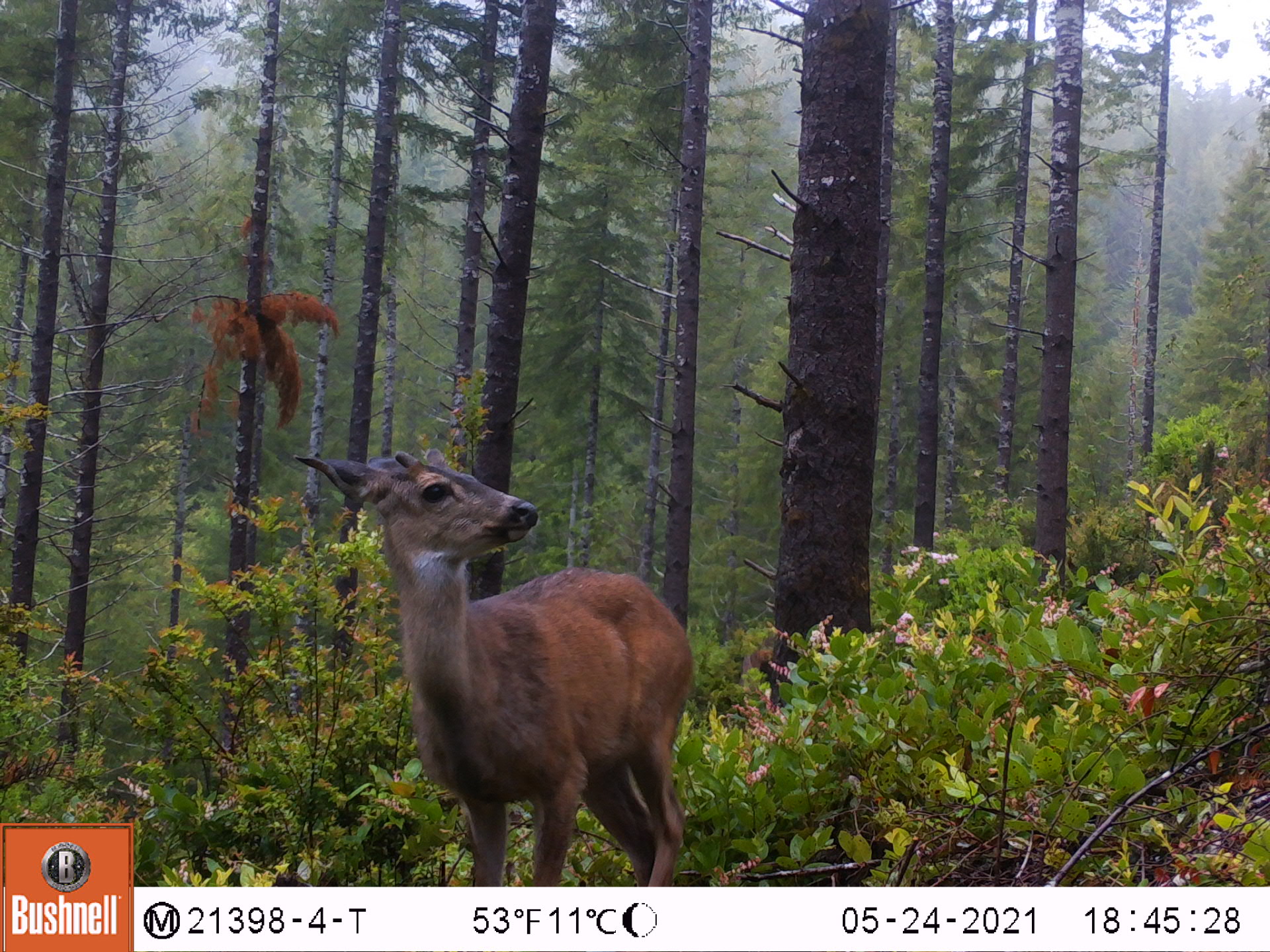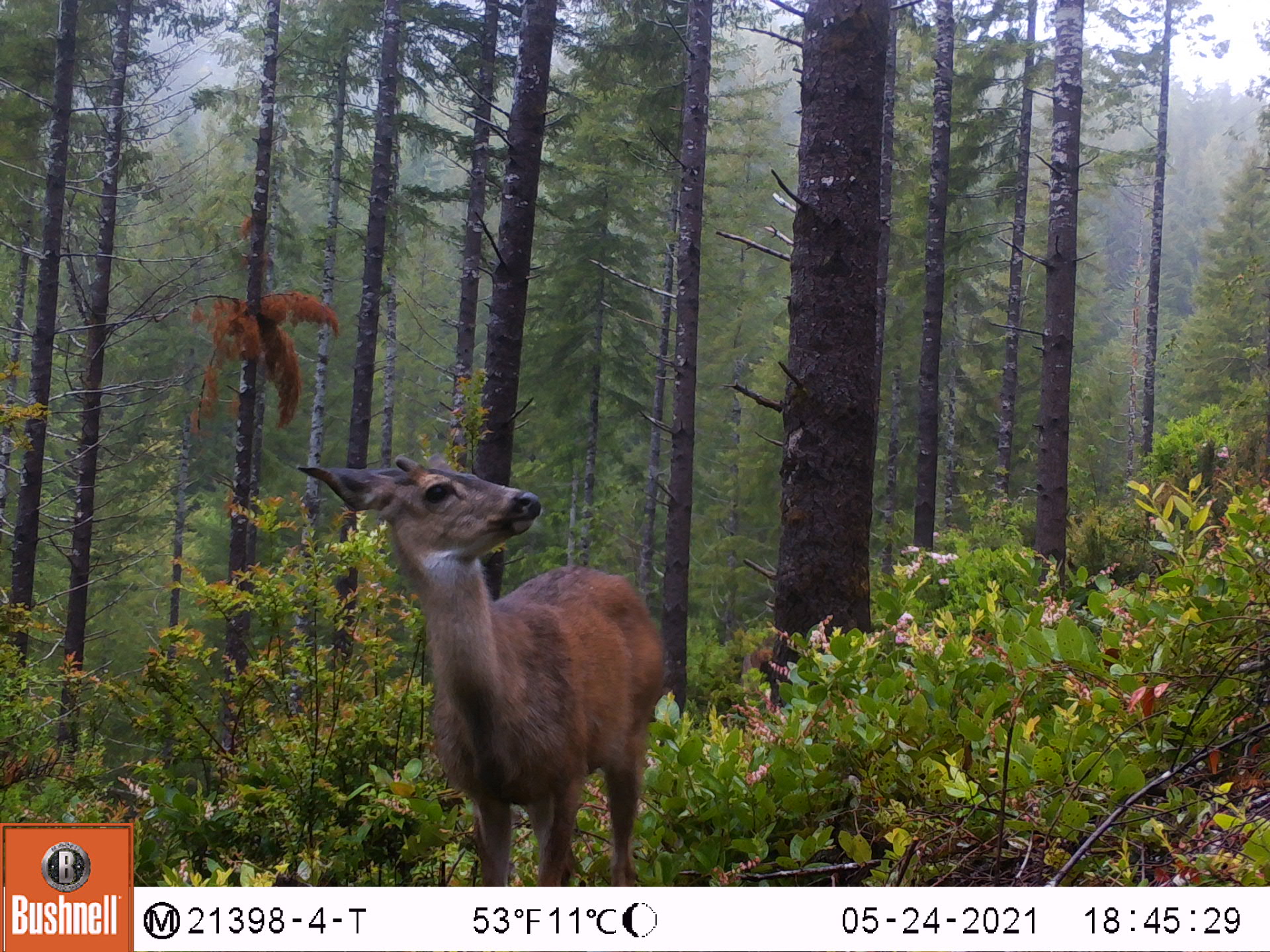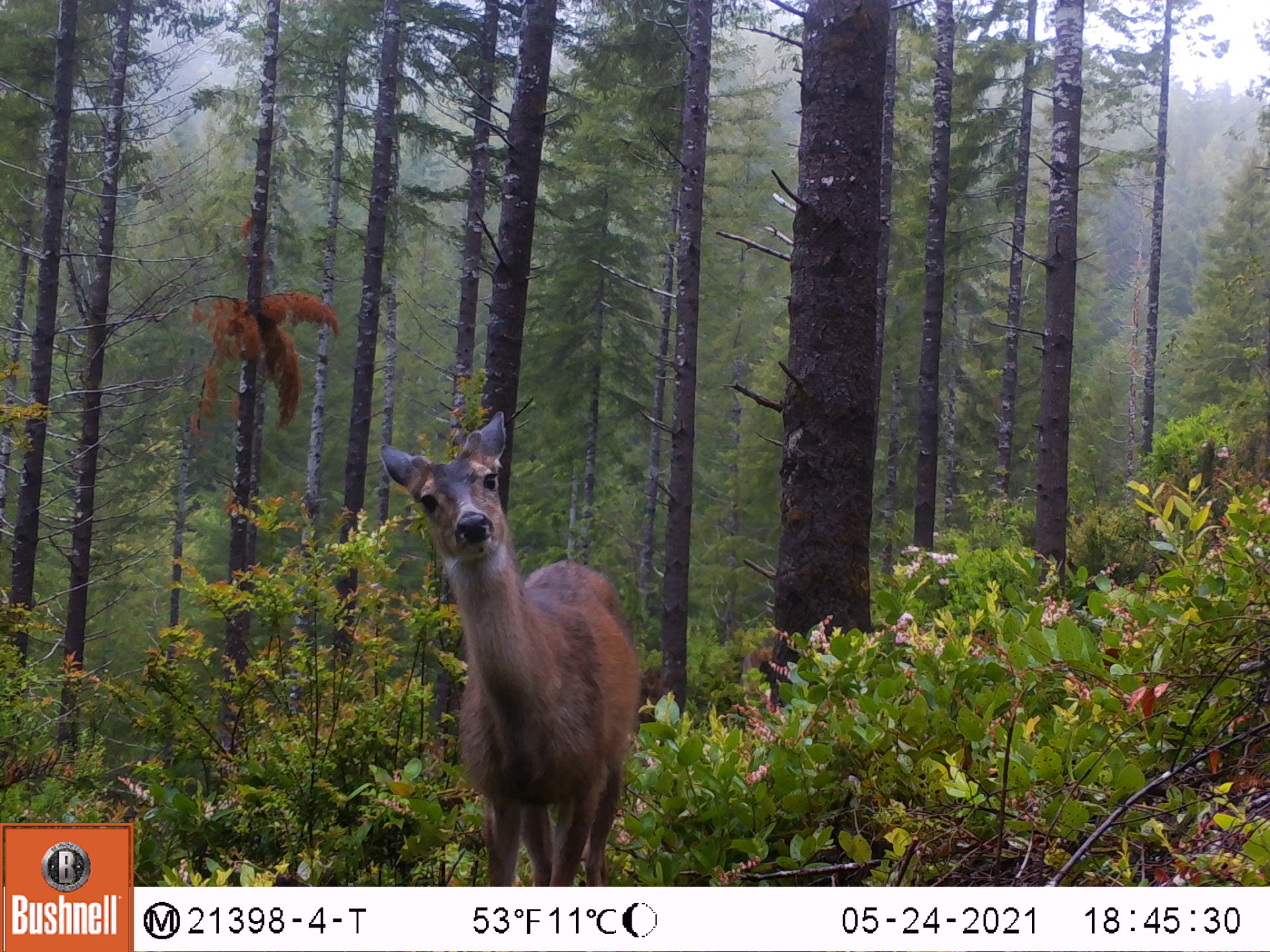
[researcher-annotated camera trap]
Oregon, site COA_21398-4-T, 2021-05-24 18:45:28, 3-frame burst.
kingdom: Animalia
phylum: Chordata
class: Mammalia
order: Artiodactyla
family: Cervidae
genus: Odocoileus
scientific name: Odocoileus hemionus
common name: black-tailed deer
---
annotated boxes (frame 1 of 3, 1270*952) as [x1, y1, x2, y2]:
black-tailed deer: [291, 438, 705, 874]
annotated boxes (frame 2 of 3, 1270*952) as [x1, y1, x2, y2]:
black-tailed deer: [291, 449, 672, 880]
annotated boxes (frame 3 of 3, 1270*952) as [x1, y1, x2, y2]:
black-tailed deer: [379, 413, 650, 873]